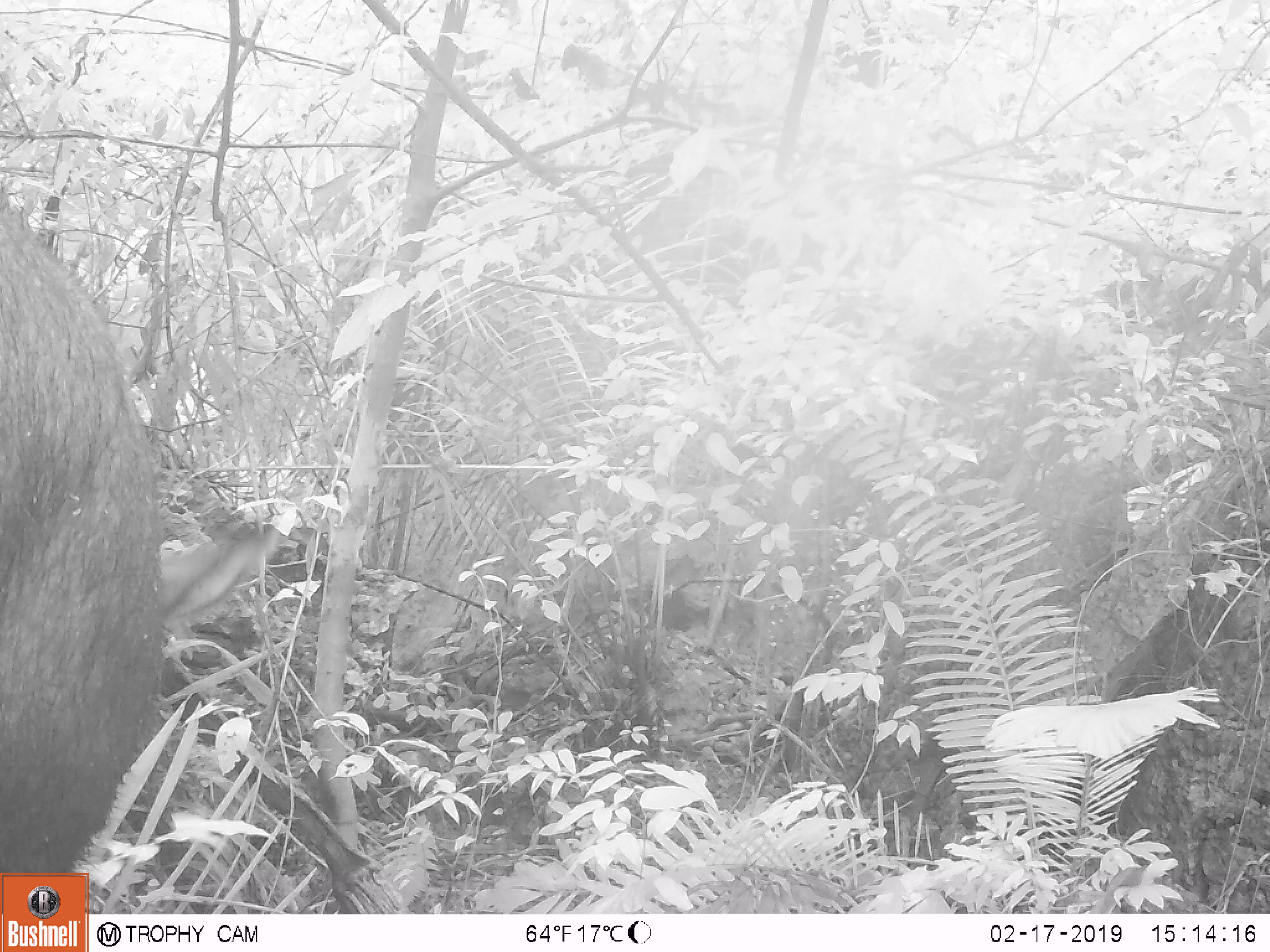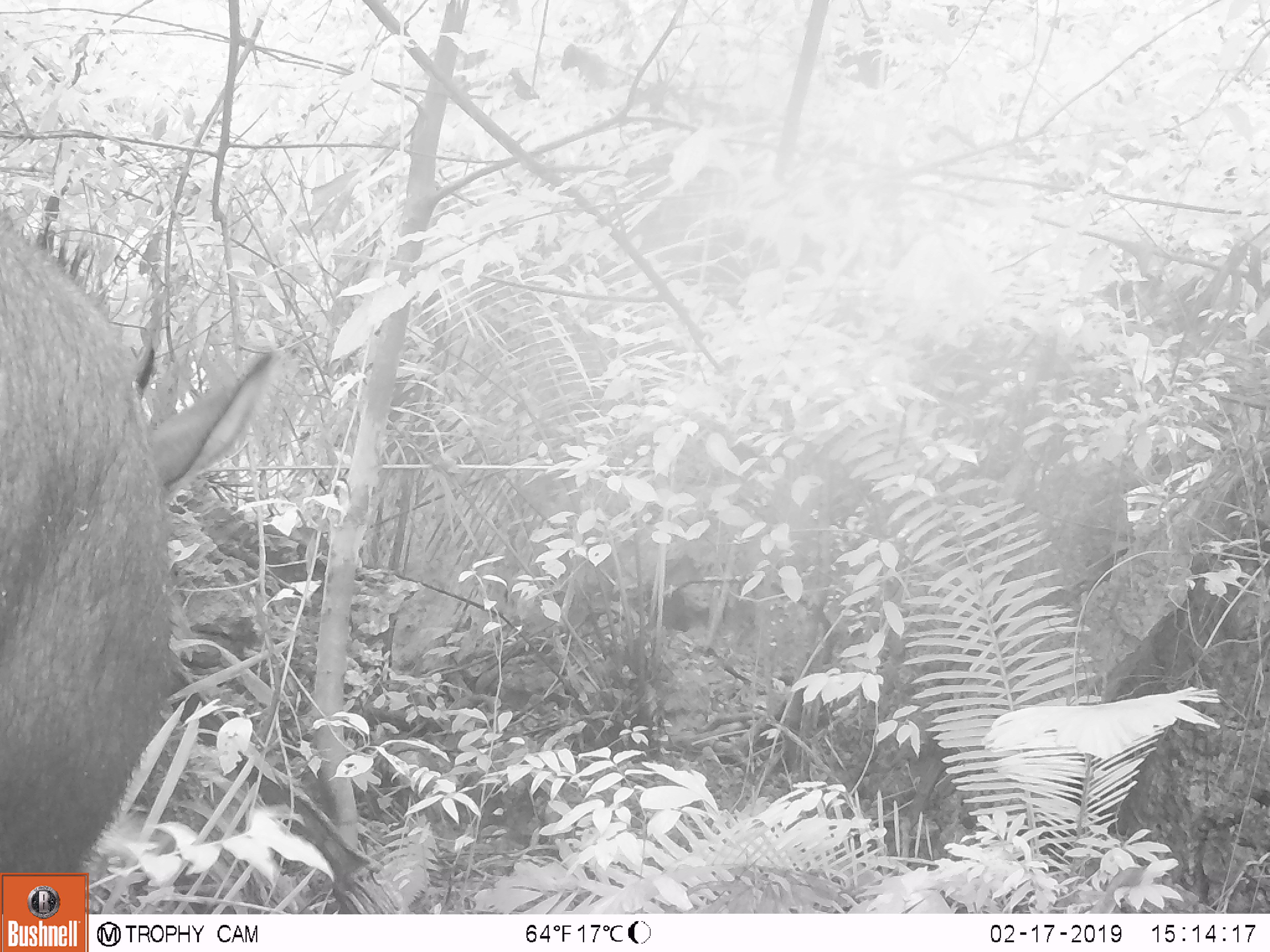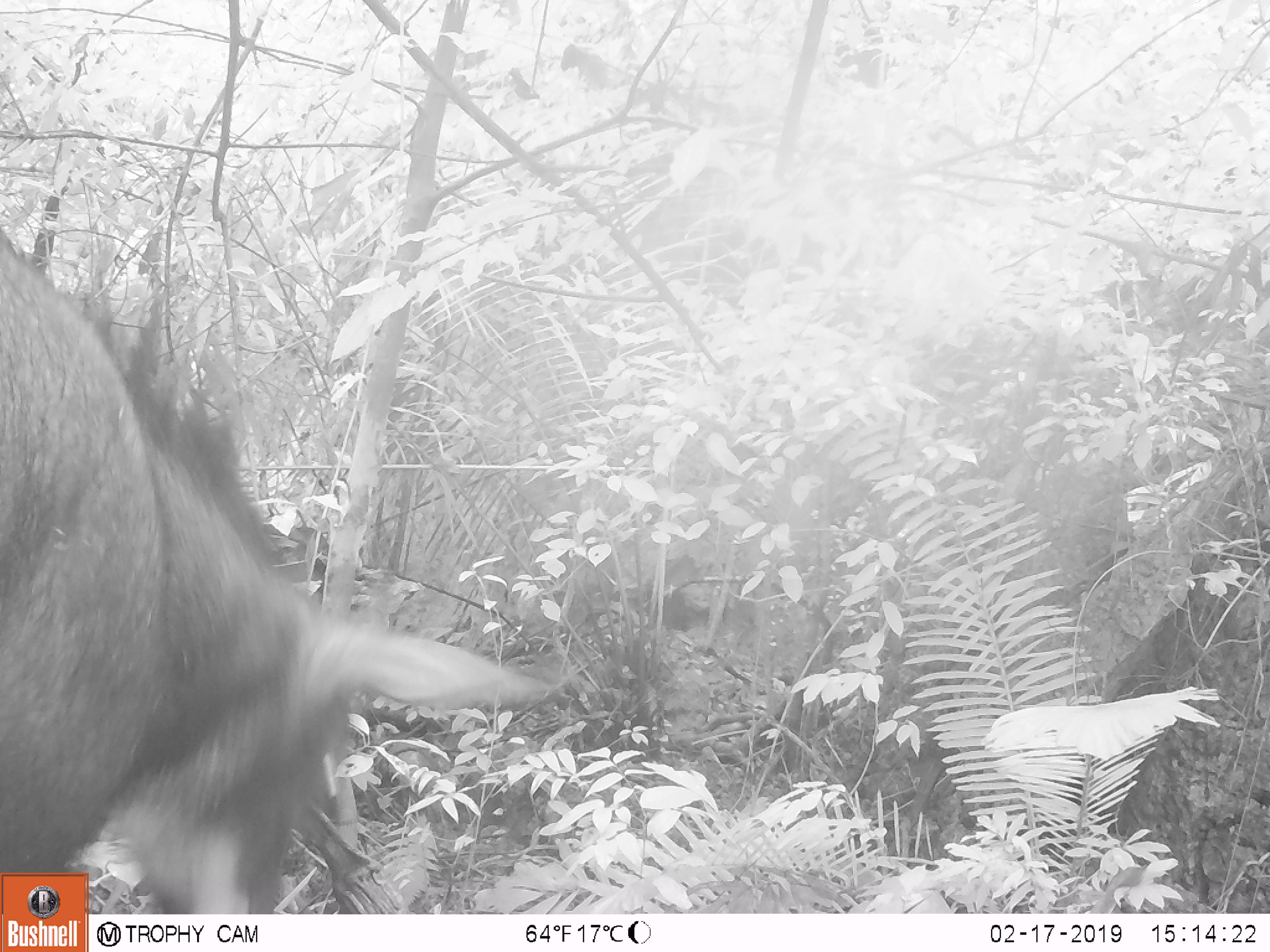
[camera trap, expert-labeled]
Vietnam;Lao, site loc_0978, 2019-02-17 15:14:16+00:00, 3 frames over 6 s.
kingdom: Animalia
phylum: Chordata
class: Mammalia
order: Artiodactyla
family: Bovidae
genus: Capricornis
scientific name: Capricornis sumatraensis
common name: chinese serow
Chinese serow (Capricornis sumatraensis). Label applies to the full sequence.